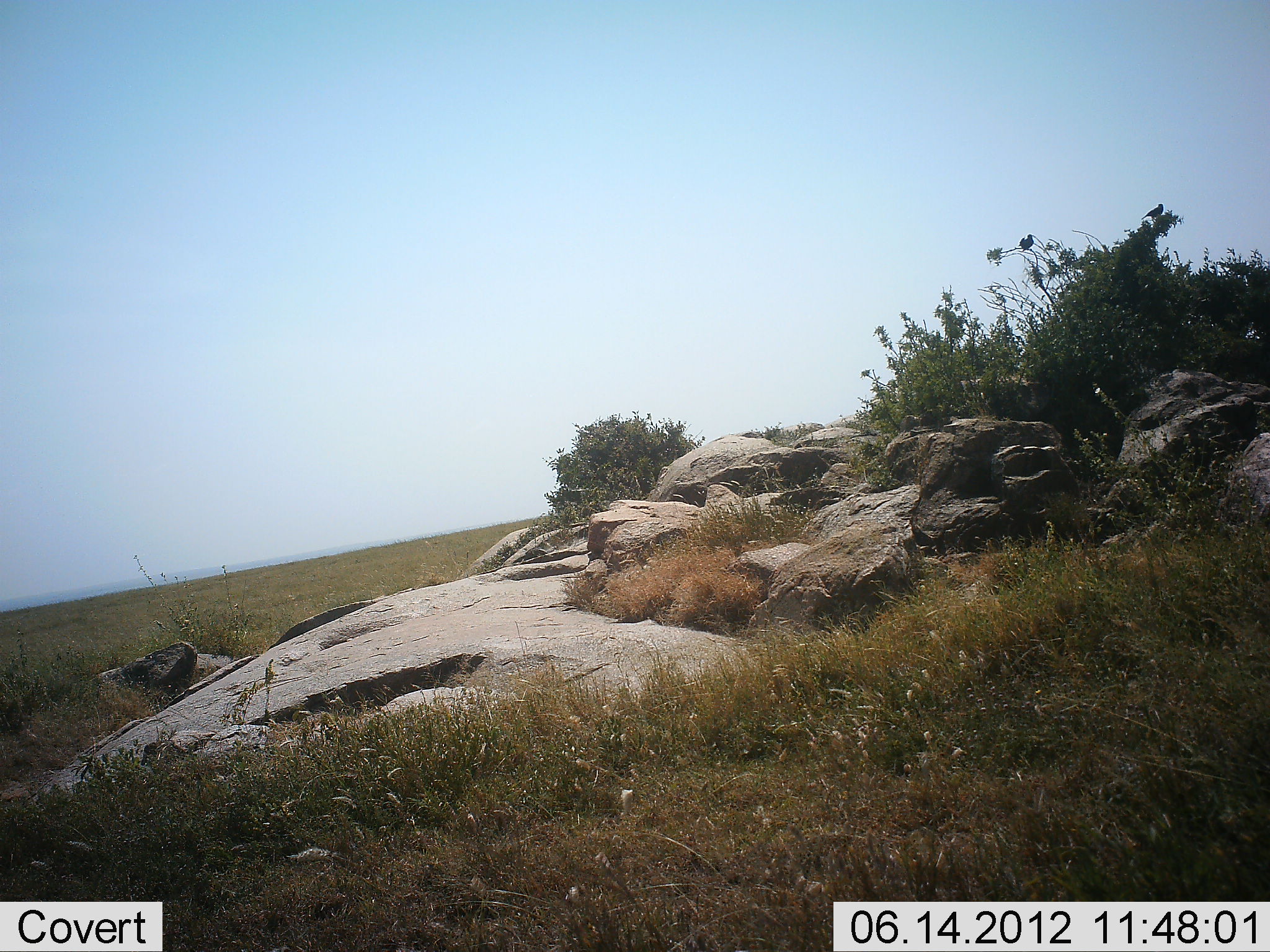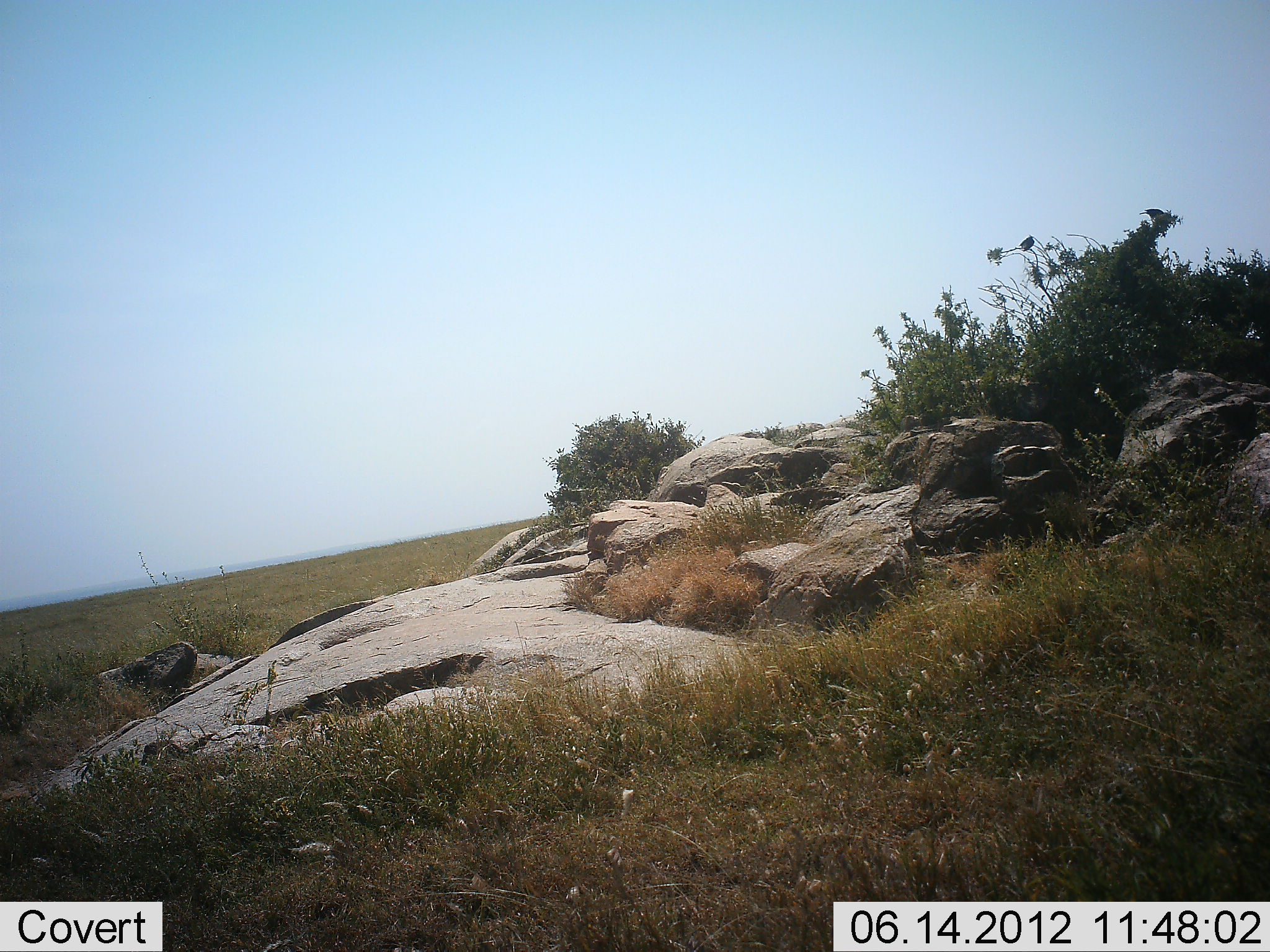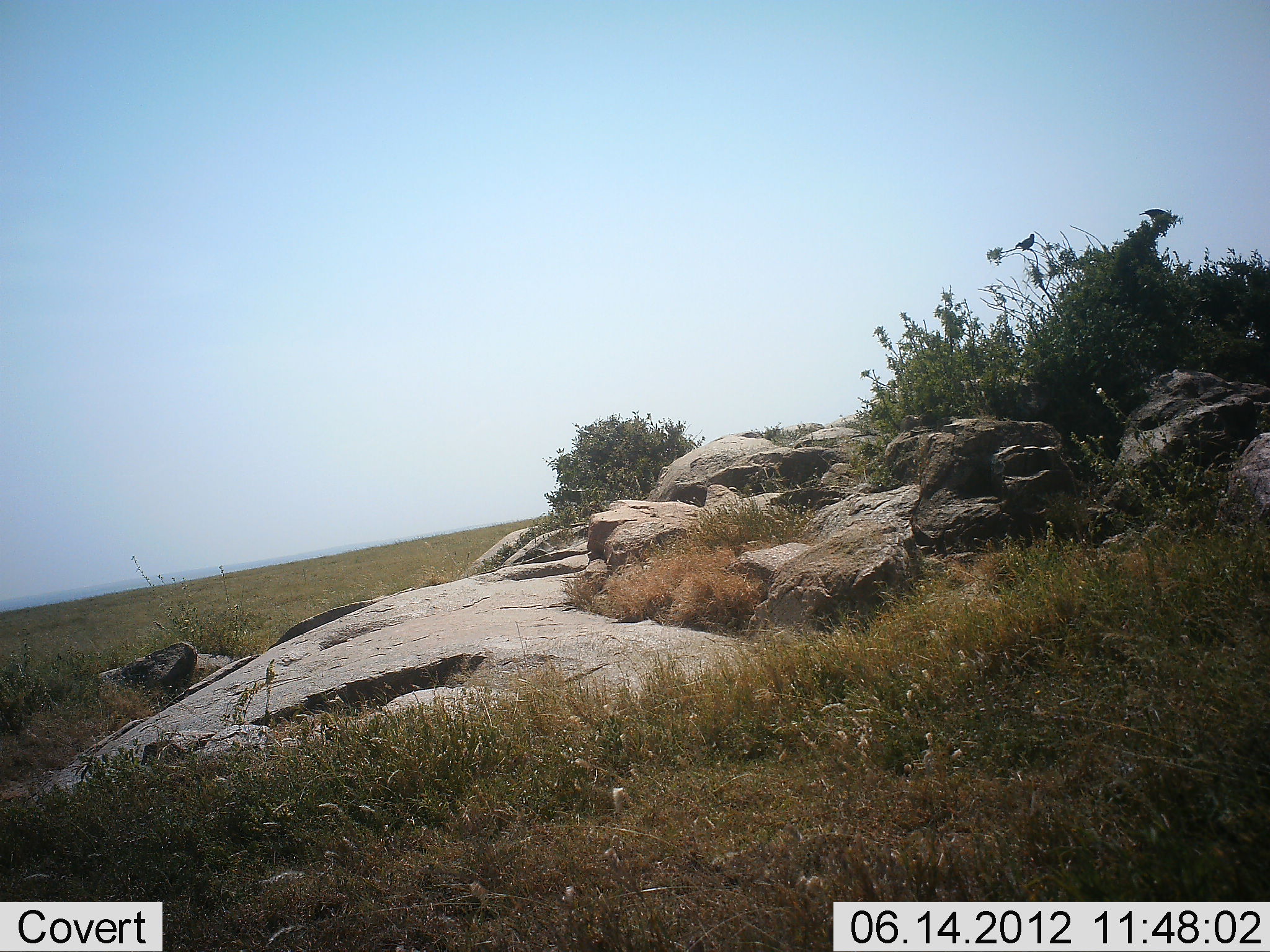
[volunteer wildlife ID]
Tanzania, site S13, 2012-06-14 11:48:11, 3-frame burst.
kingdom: Animalia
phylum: Chordata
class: Aves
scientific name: Aves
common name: bird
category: otherbird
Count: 2.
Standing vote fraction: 40%.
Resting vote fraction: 50%.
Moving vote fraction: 10%.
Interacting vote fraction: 0%.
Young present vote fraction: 0%.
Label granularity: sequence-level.